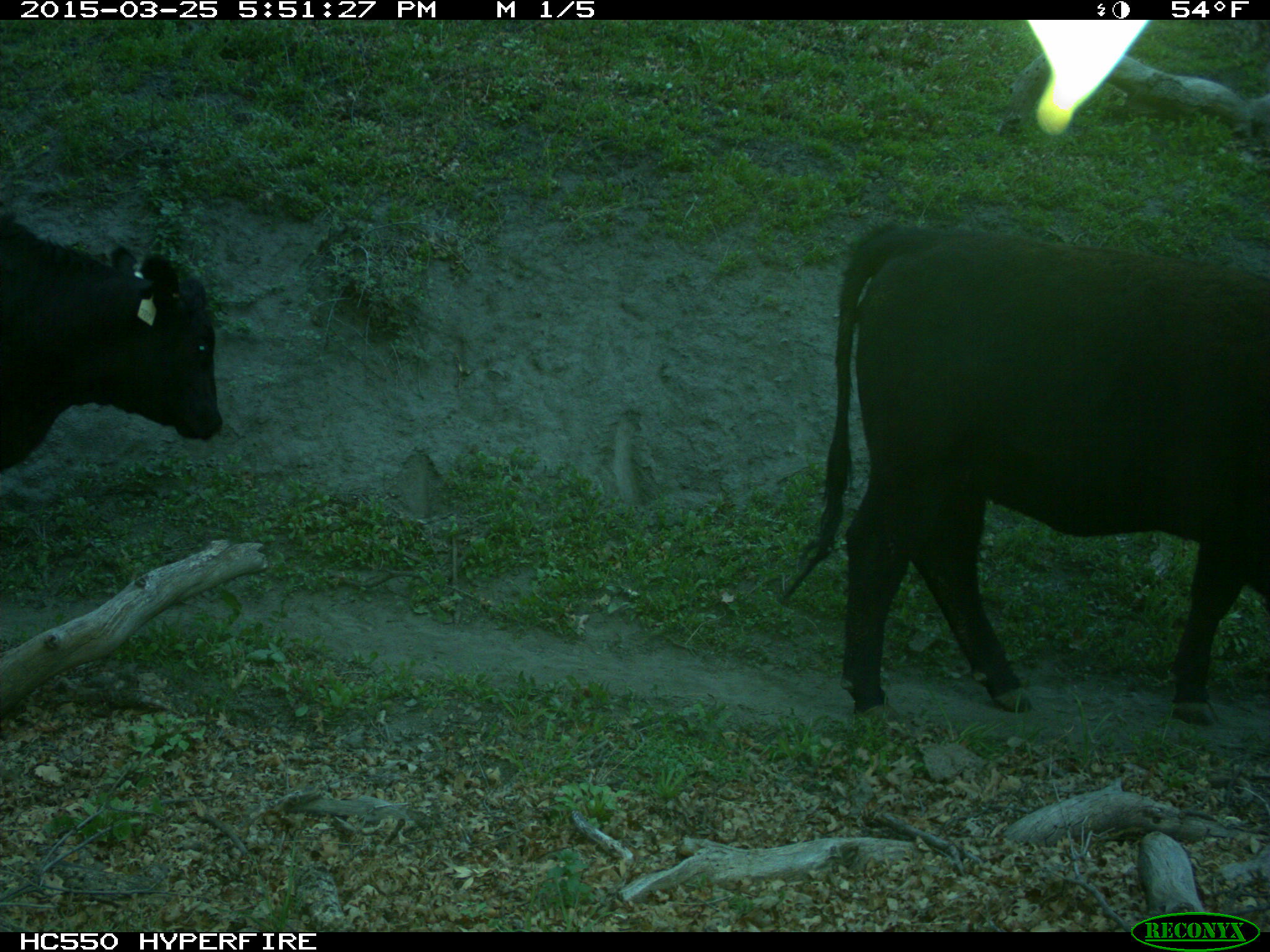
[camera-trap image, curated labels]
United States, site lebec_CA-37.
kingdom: Animalia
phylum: Chordata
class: Mammalia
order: Artiodactyla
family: Bovidae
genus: Bos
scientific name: Bos taurus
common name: domestic cow